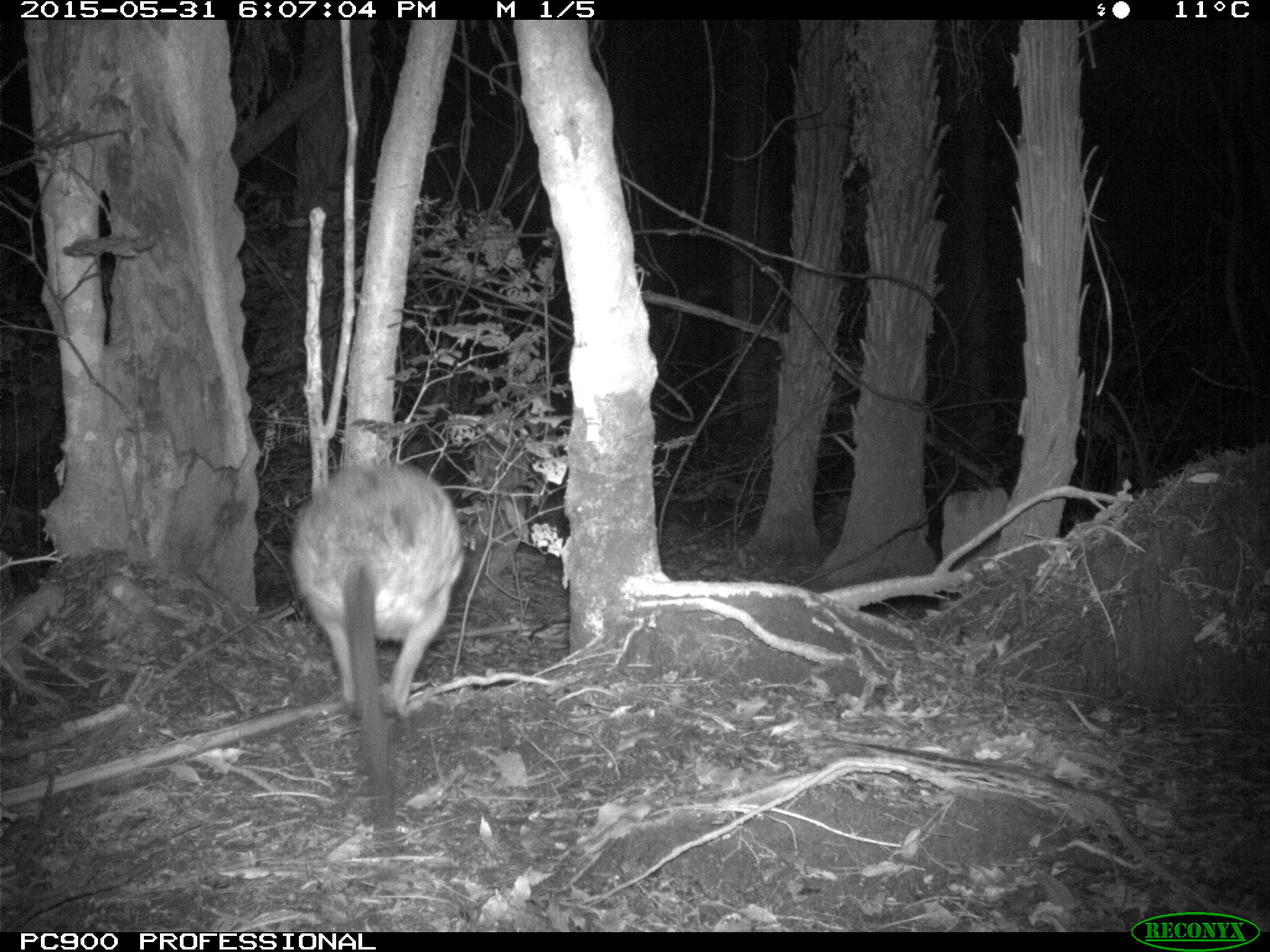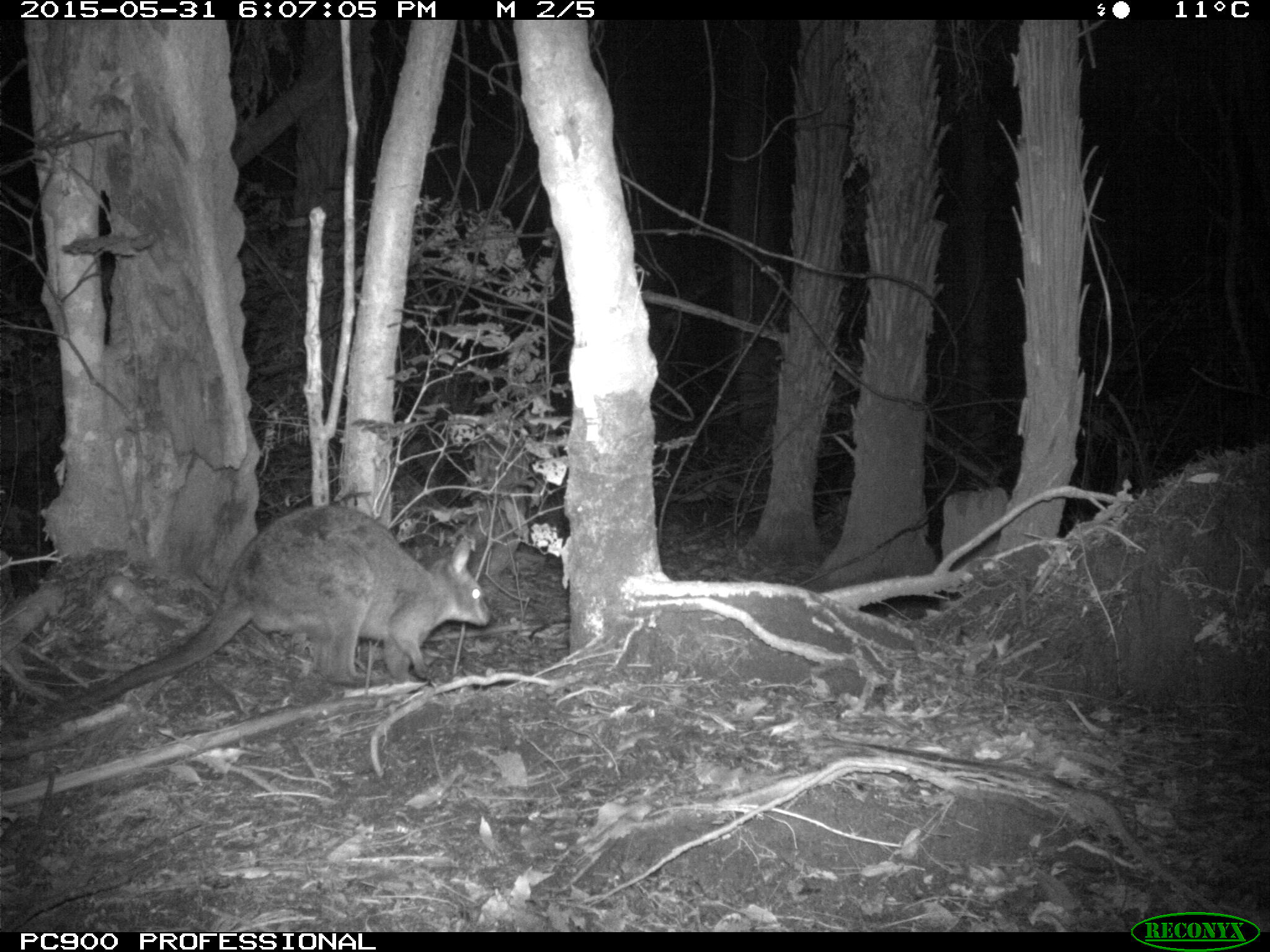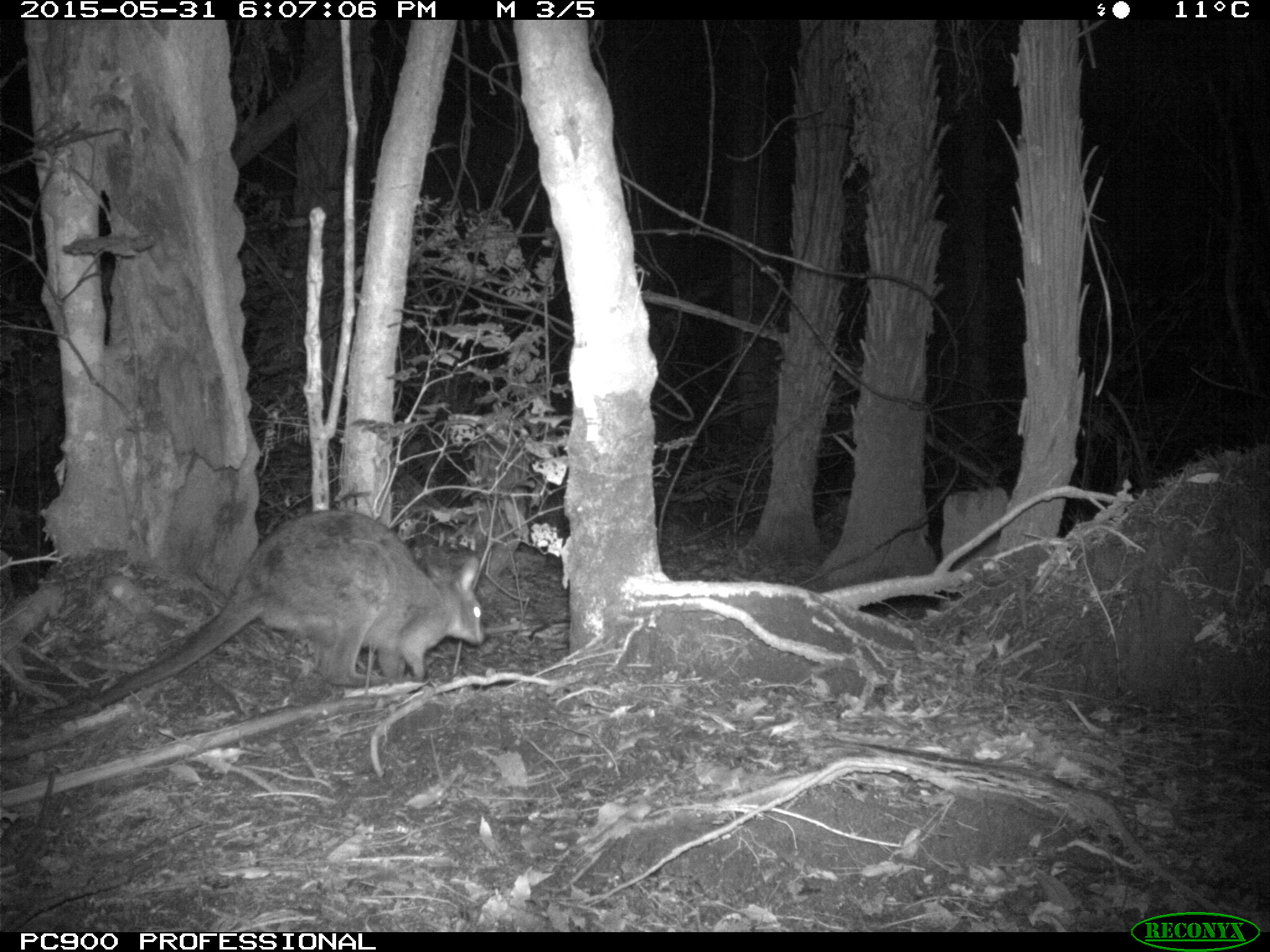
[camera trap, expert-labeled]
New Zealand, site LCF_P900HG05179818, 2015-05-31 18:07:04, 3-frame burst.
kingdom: Animalia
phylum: Chordata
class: Mammalia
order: Diprotodontia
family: Macropodidae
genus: Notamacropus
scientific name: Notamacropus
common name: wallaby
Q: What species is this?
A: Wallaby (Notamacropus).